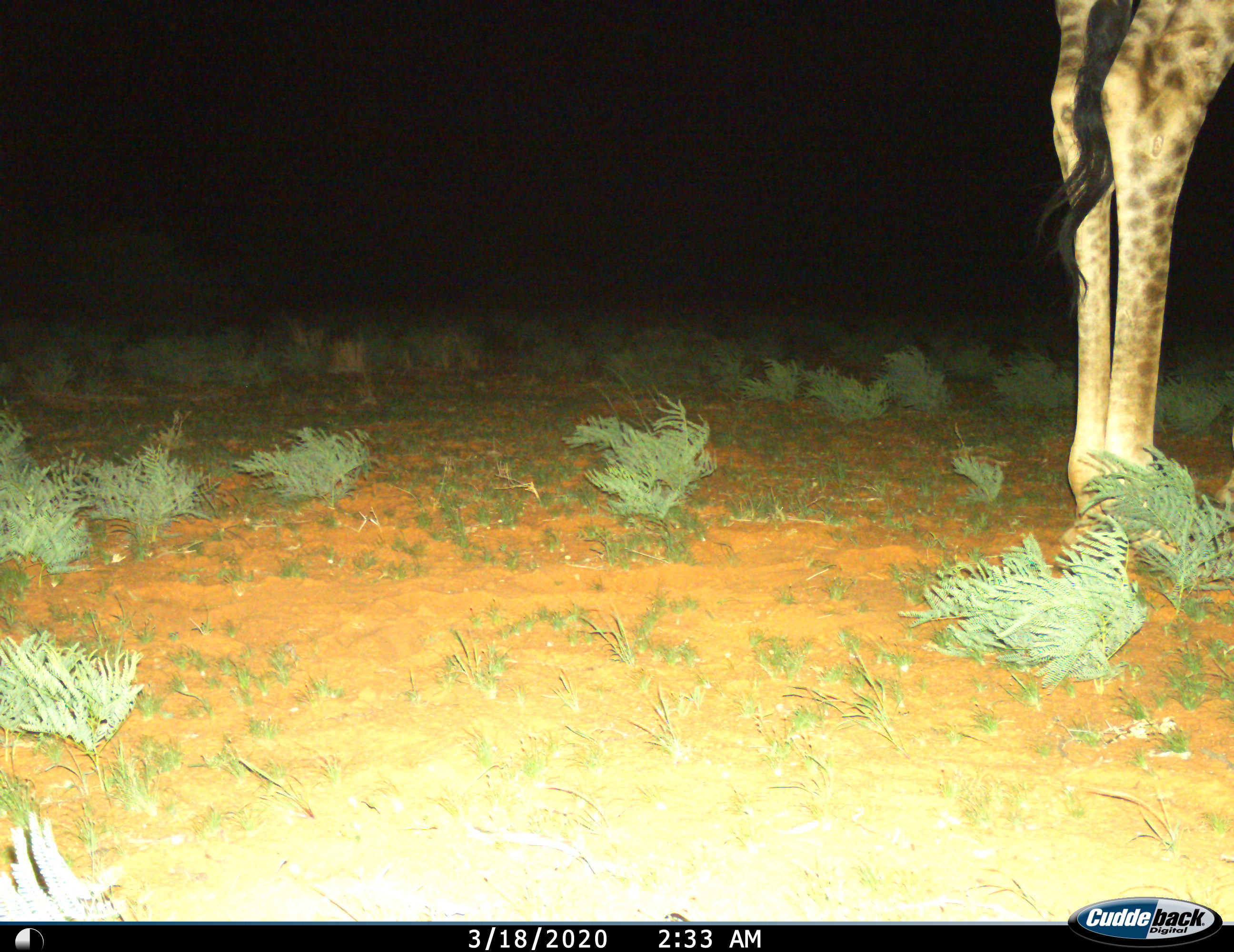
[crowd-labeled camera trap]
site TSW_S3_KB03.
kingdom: Animalia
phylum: Chordata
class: Mammalia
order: Artiodactyla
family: Giraffidae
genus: Giraffa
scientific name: Giraffa camelopardalis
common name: giraffe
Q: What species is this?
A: Giraffe (Giraffa camelopardalis).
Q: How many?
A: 1.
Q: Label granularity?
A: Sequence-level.